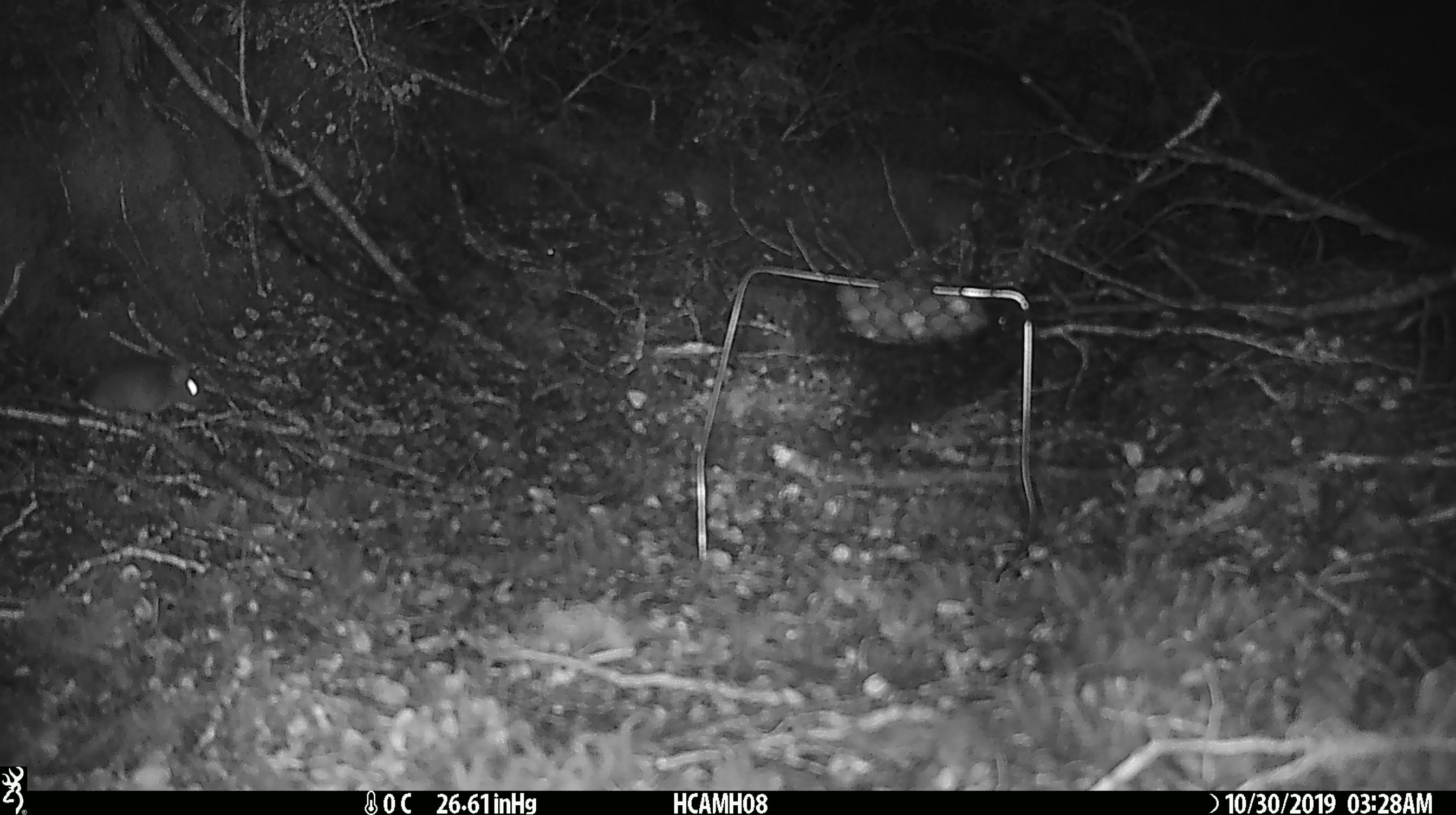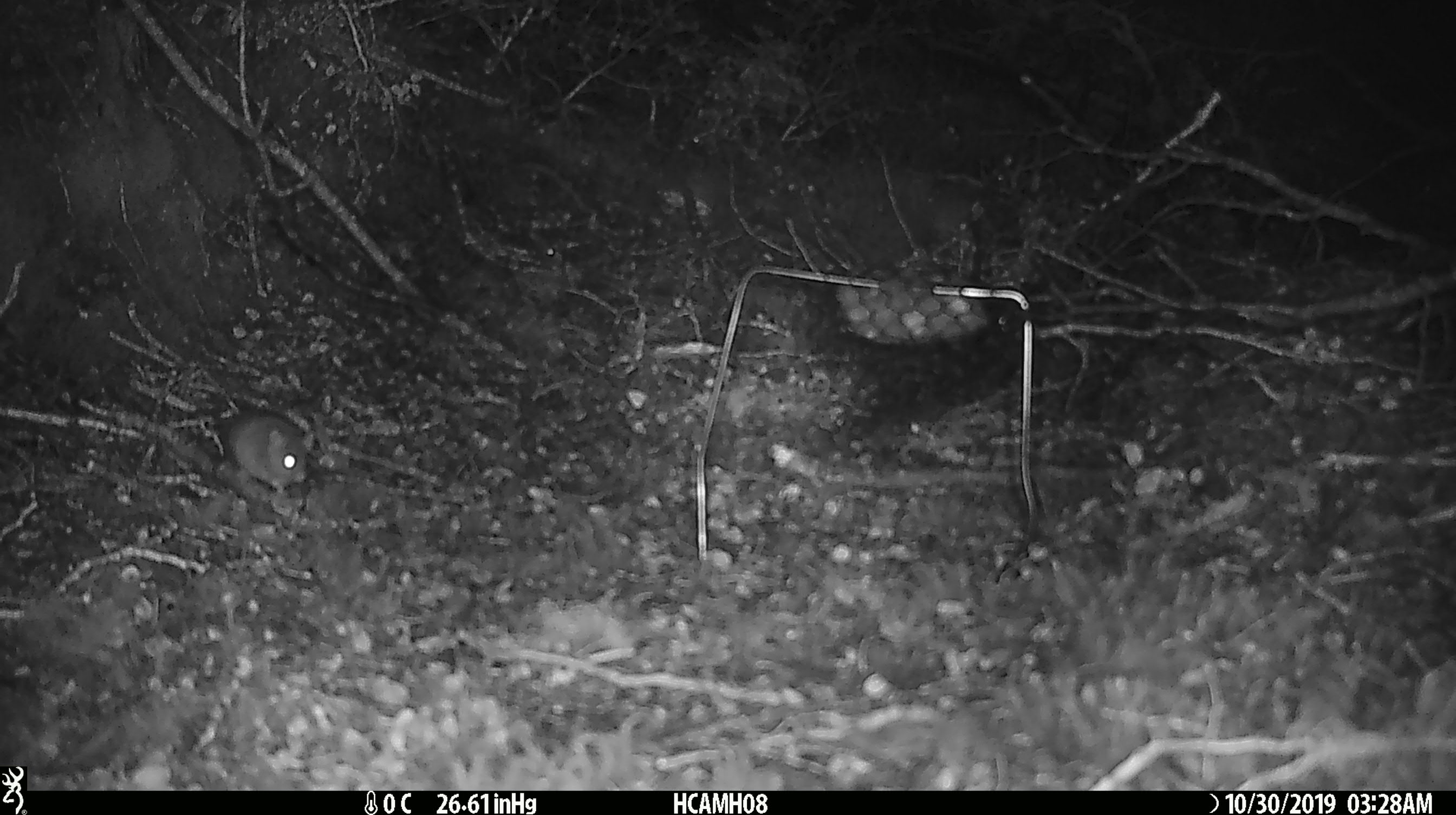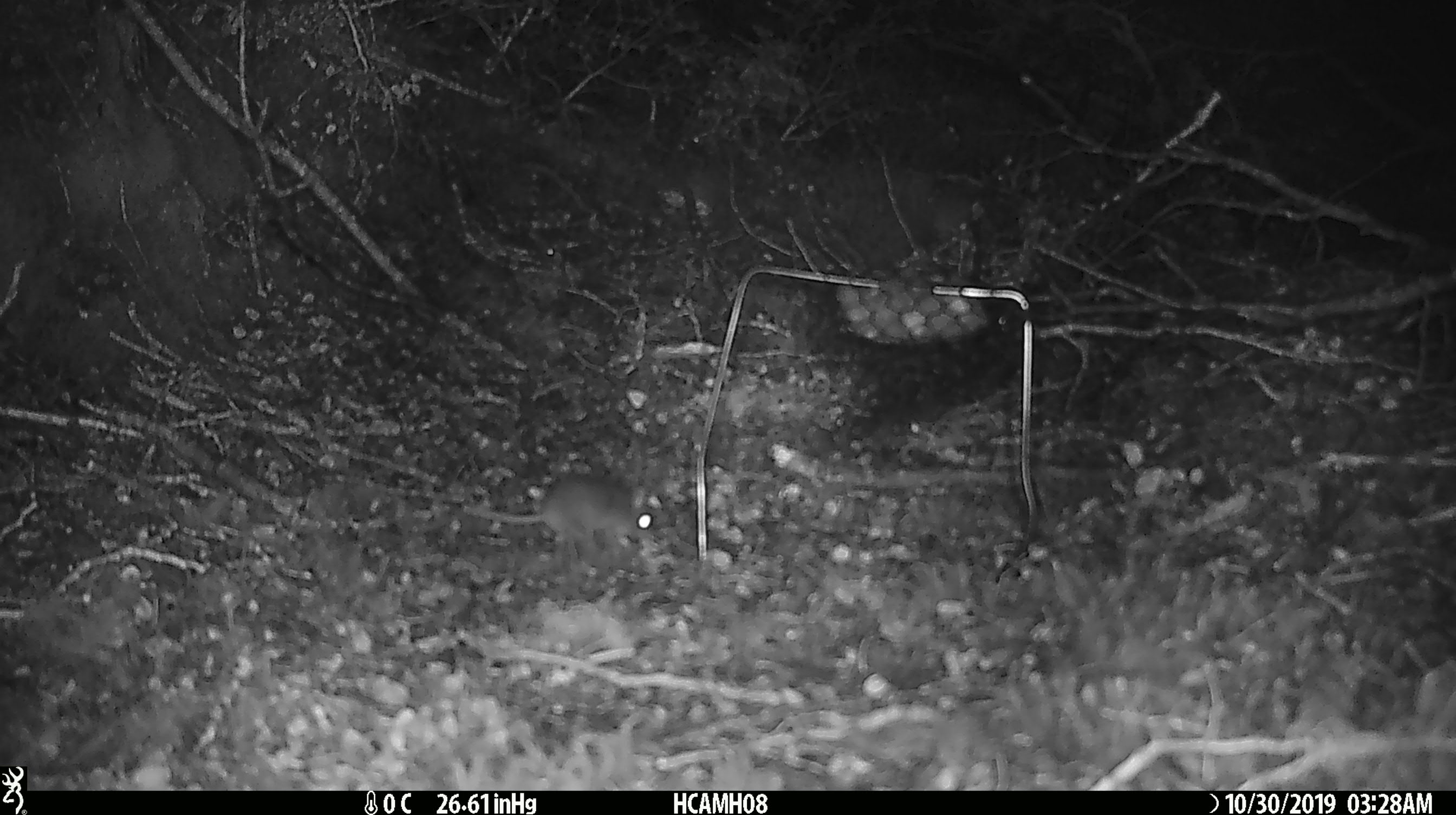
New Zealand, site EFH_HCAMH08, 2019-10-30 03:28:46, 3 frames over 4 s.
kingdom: Animalia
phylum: Chordata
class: Mammalia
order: Rodentia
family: Muridae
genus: Mus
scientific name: Mus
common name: mouse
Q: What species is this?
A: Mouse (Mus).